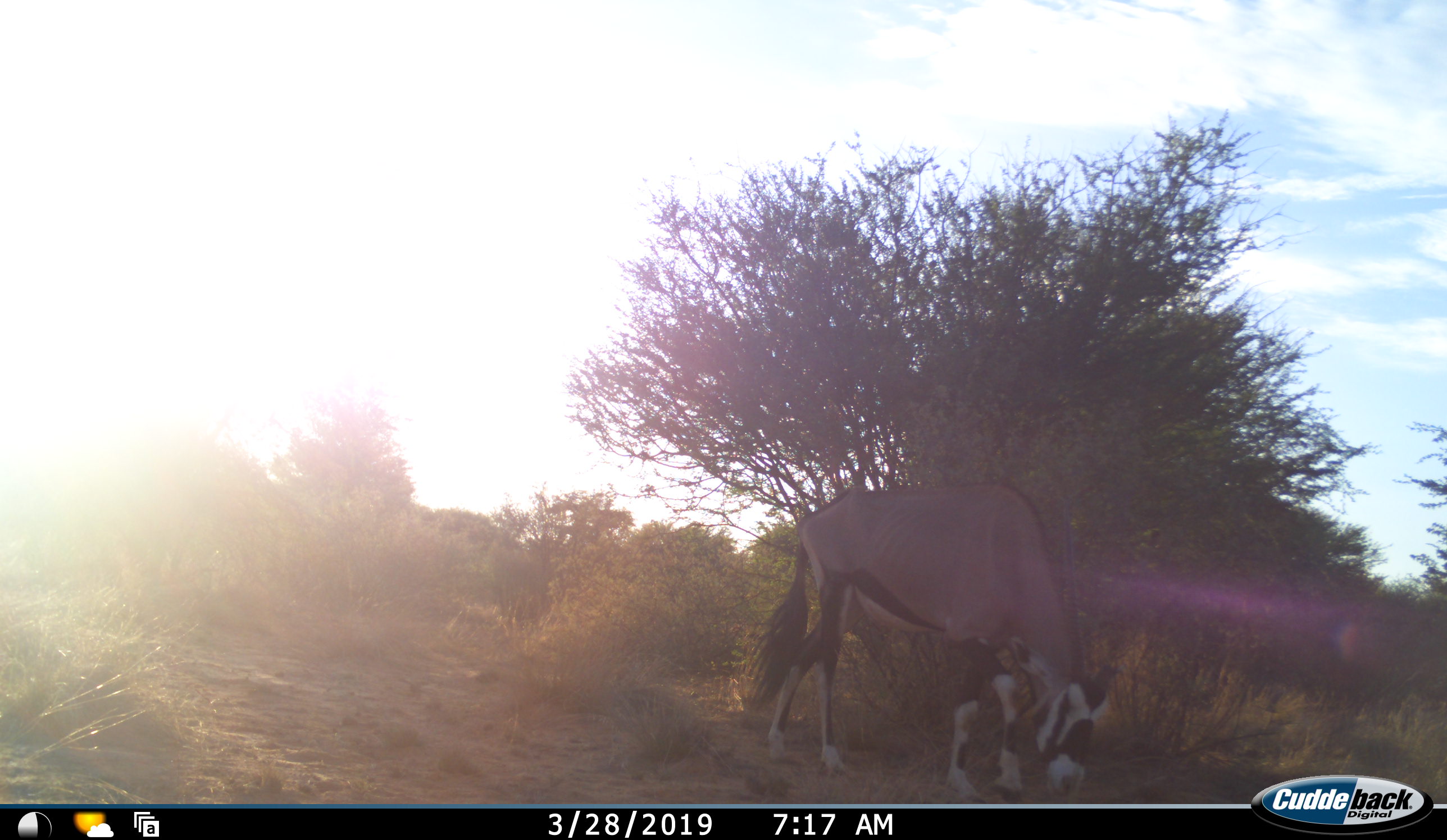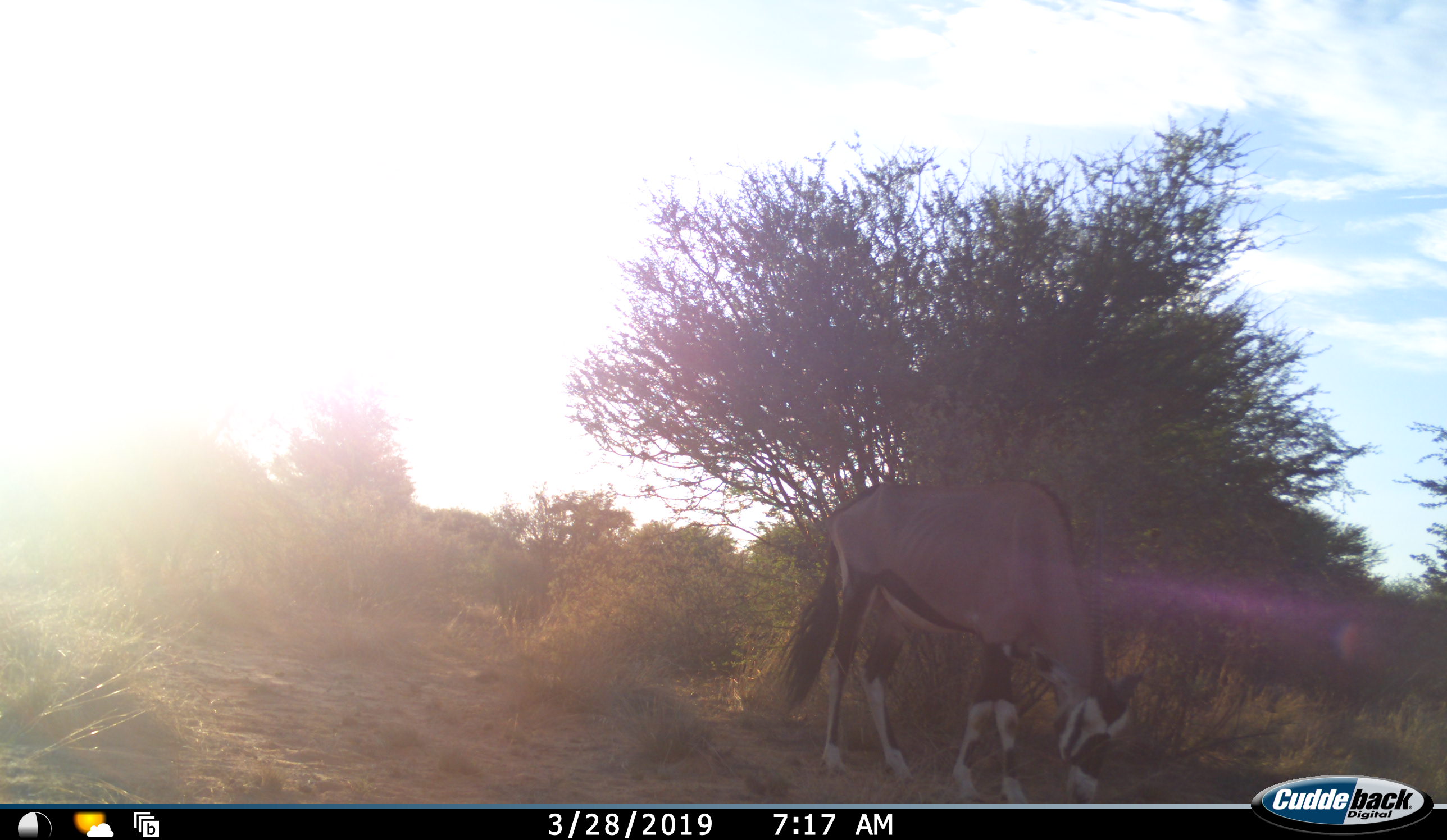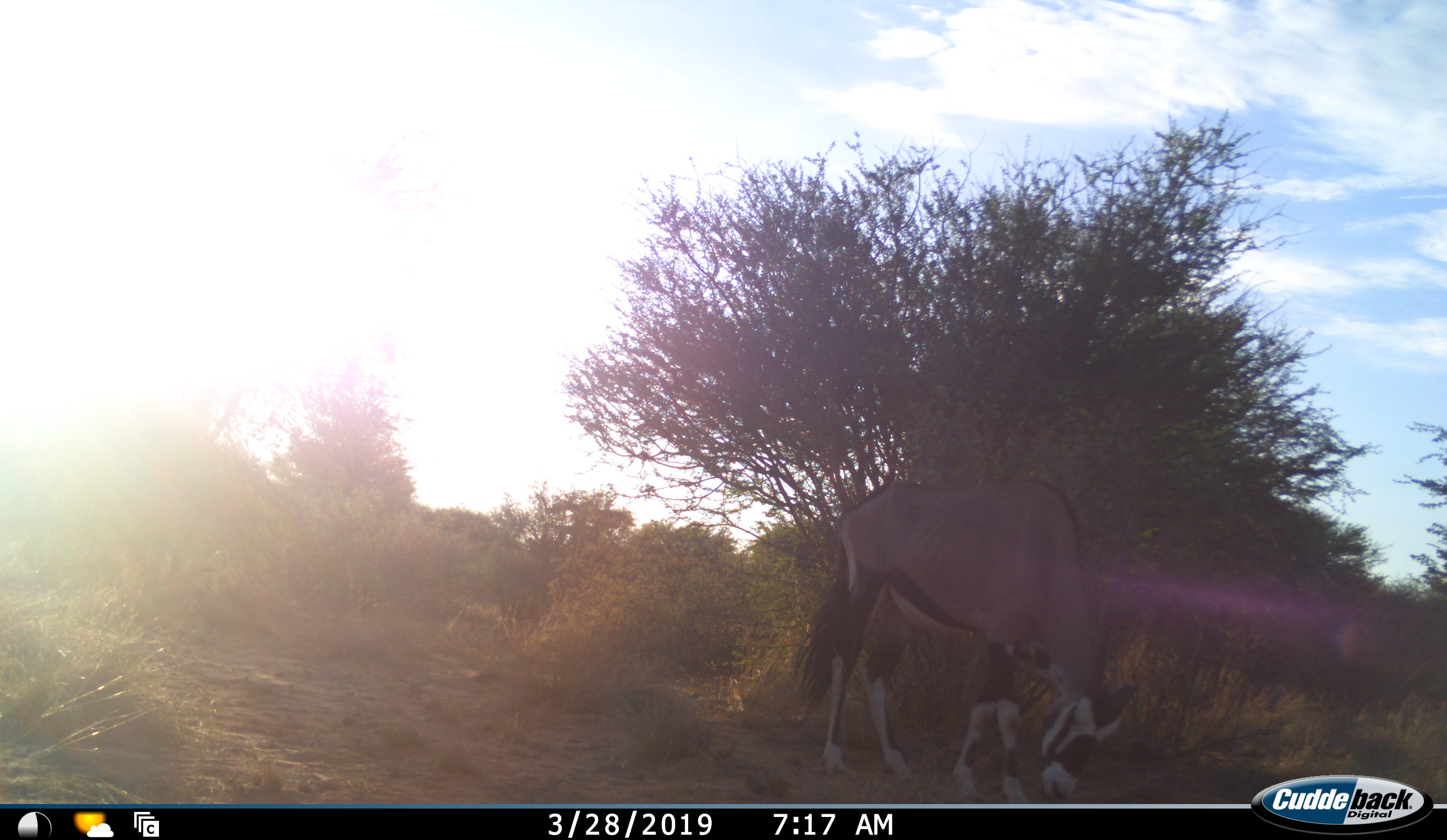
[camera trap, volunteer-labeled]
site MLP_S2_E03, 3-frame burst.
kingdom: Animalia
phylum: Chordata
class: Mammalia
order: Artiodactyla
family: Bovidae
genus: Oryx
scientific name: Oryx gazella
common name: gemsbok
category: oryx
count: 1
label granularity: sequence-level